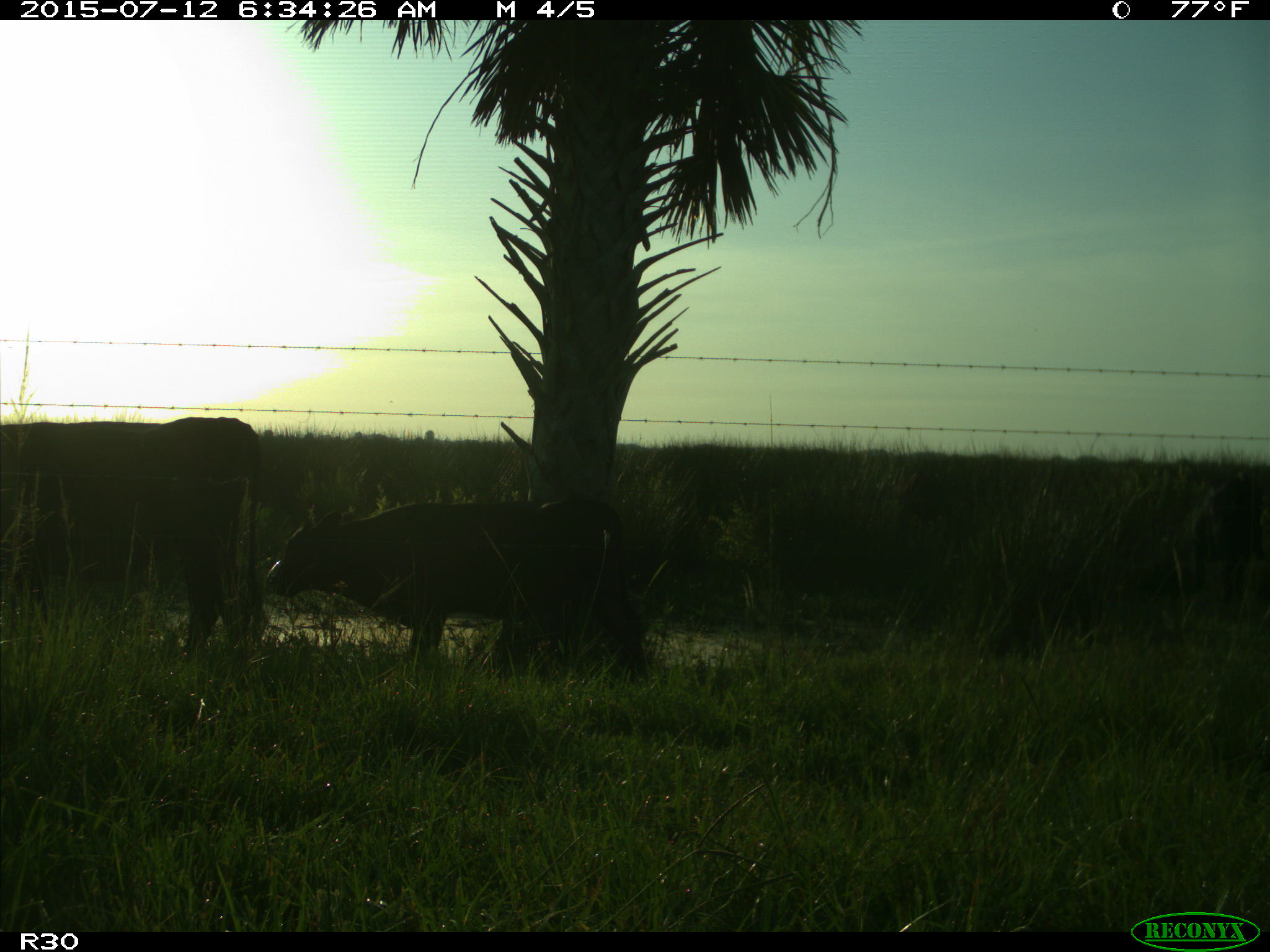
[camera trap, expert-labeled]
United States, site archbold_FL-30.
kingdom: Animalia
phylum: Chordata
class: Mammalia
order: Artiodactyla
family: Bovidae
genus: Bos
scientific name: Bos taurus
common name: domestic cow